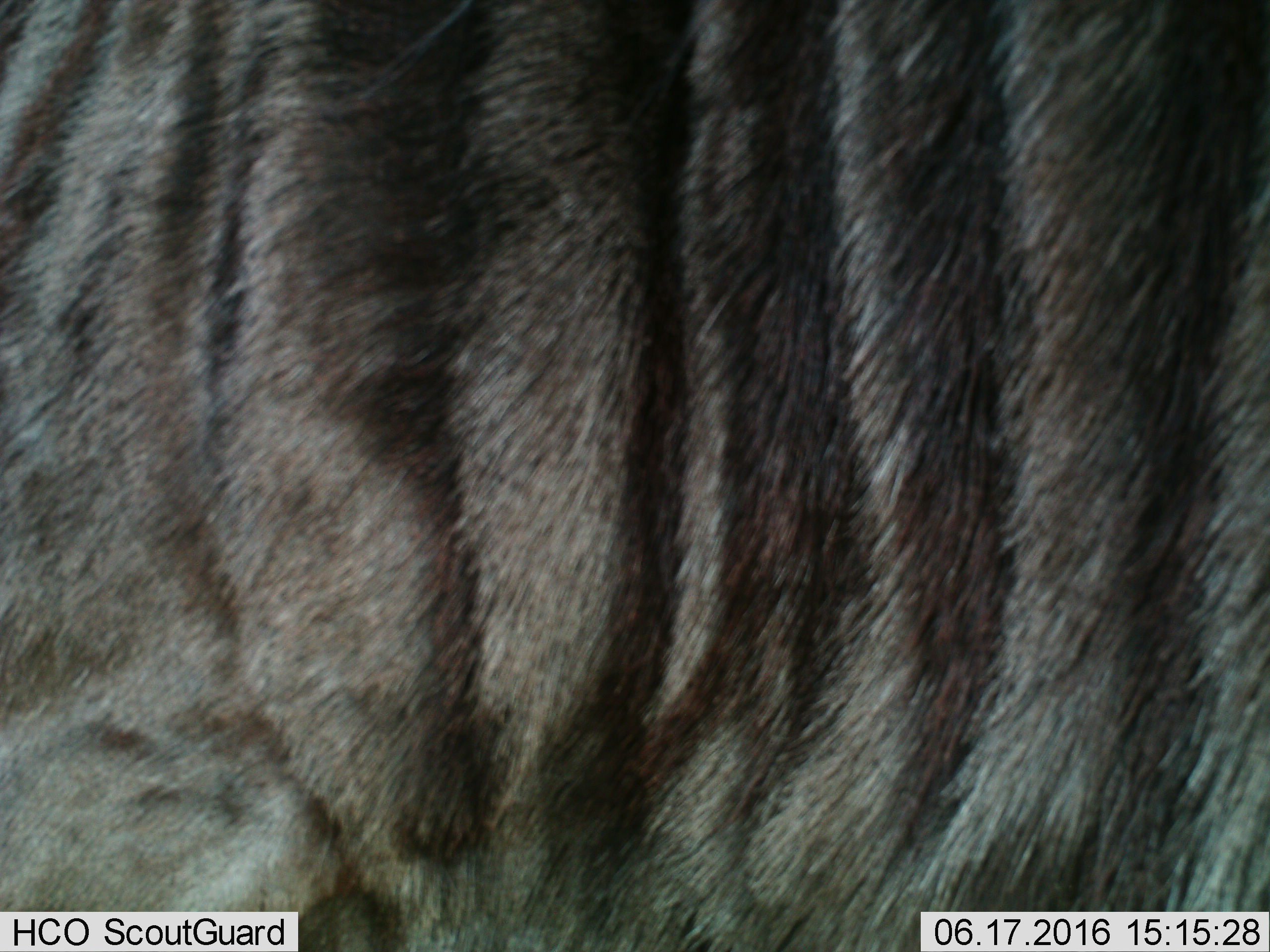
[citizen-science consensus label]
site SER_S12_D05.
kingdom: Animalia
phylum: Chordata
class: Mammalia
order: Artiodactyla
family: Bovidae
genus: Connochaetes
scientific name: Connochaetes taurinus taurinus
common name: blue wildebeest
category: wildebeestblue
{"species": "wildebeestblue (blue wildebeest) (Connochaetes taurinus taurinus)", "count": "1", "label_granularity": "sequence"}